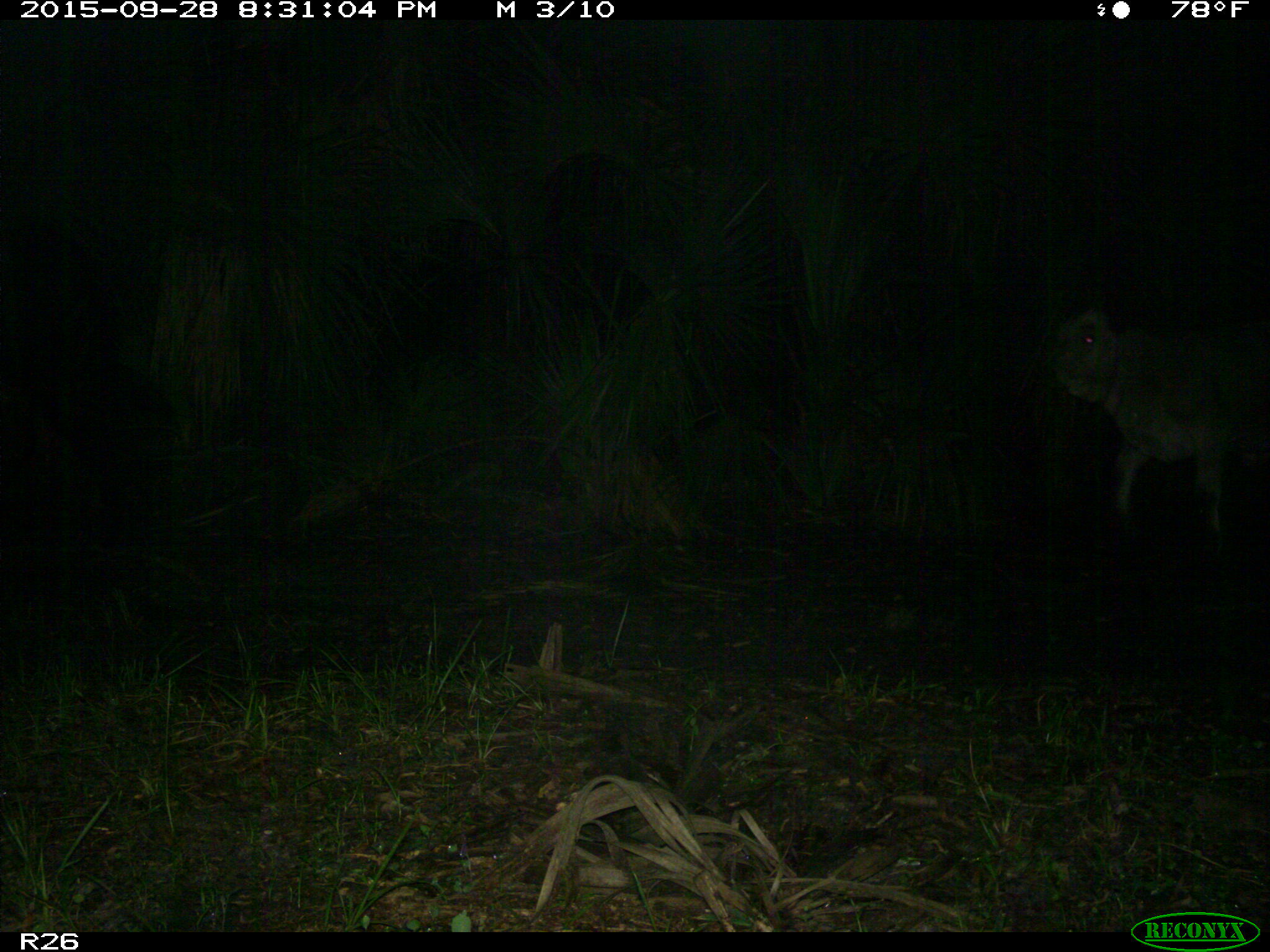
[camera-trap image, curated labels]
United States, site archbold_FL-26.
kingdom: Animalia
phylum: Chordata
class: Mammalia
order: Artiodactyla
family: Bovidae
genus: Bos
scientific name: Bos taurus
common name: domestic cow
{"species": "Bos taurus (domestic cow)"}